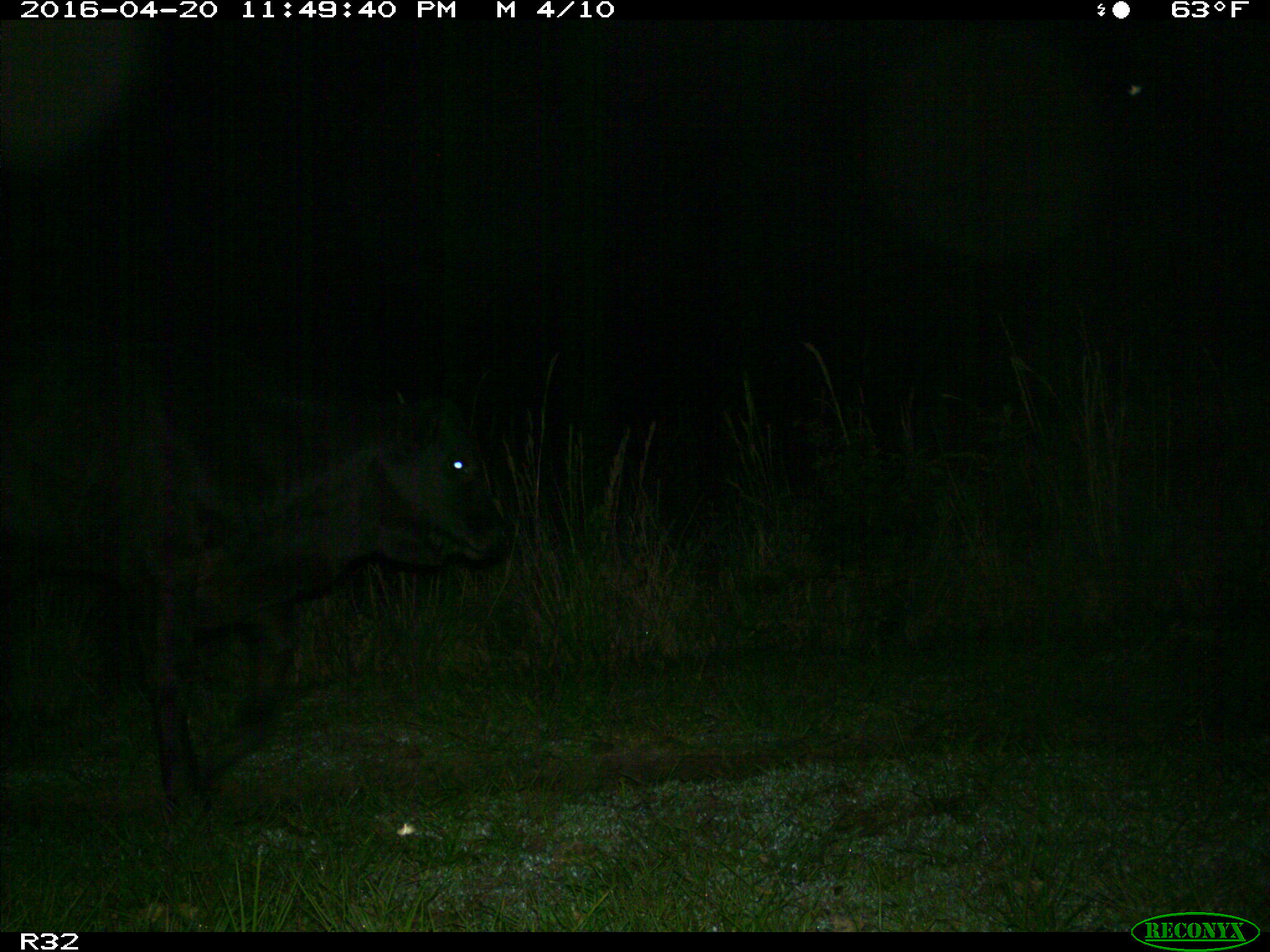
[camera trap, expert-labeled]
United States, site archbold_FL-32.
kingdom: Animalia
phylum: Chordata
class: Mammalia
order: Artiodactyla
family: Bovidae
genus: Bos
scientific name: Bos taurus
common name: domestic cow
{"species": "Bos taurus (domestic cow)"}